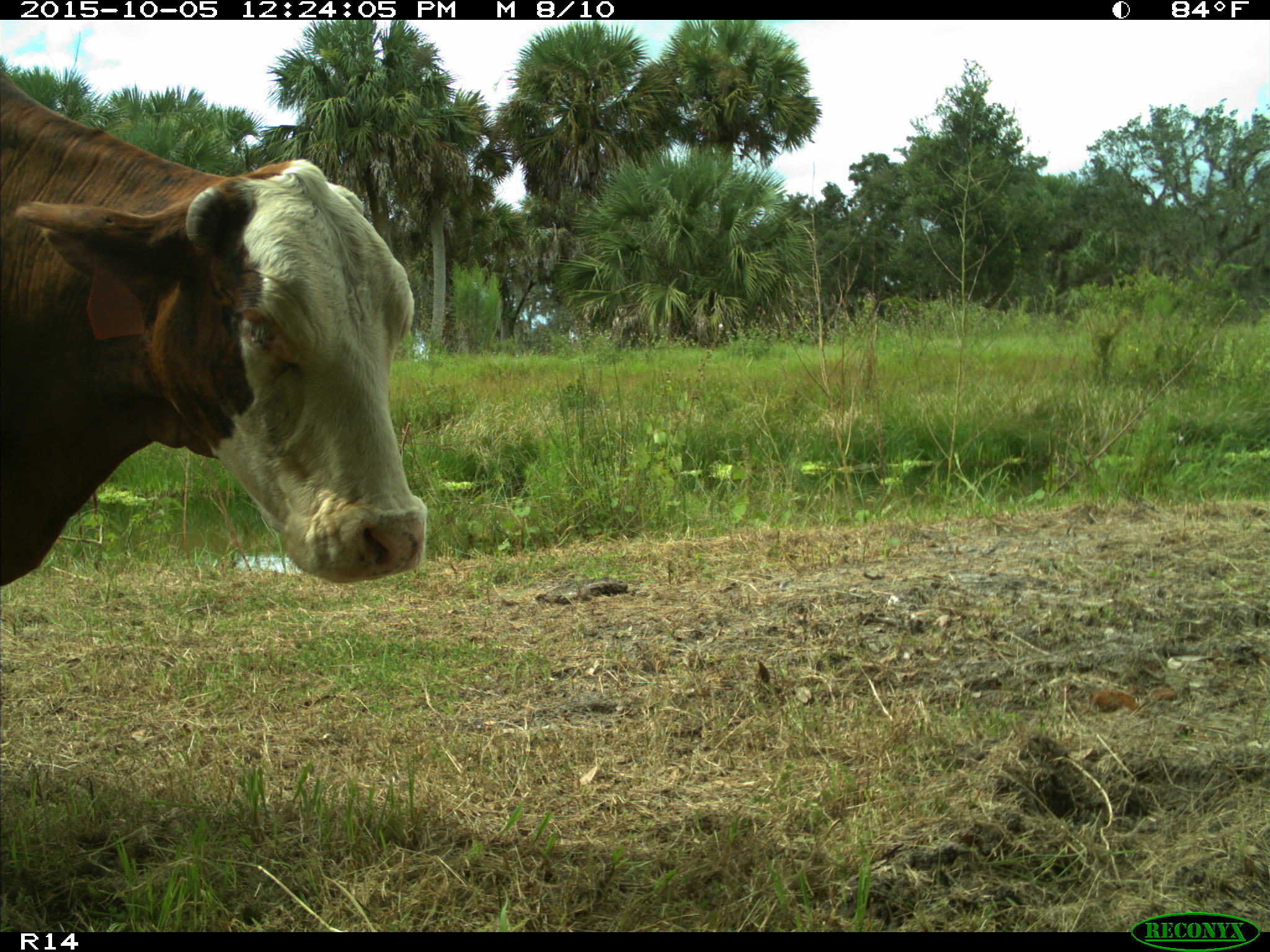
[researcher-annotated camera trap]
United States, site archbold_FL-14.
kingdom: Animalia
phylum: Chordata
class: Mammalia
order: Artiodactyla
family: Bovidae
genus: Bos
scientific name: Bos taurus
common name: domestic cow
Bos taurus (domestic cow).